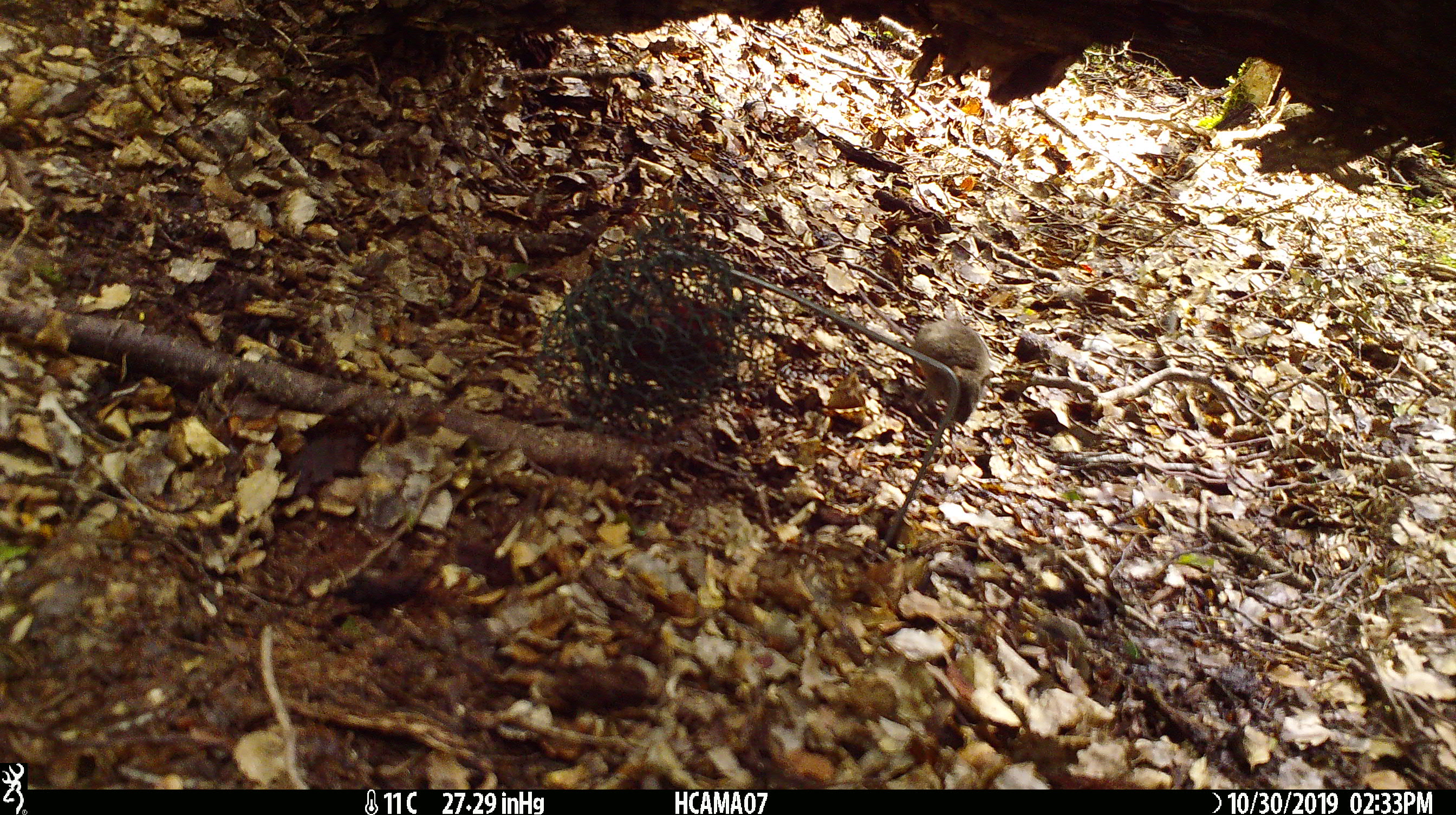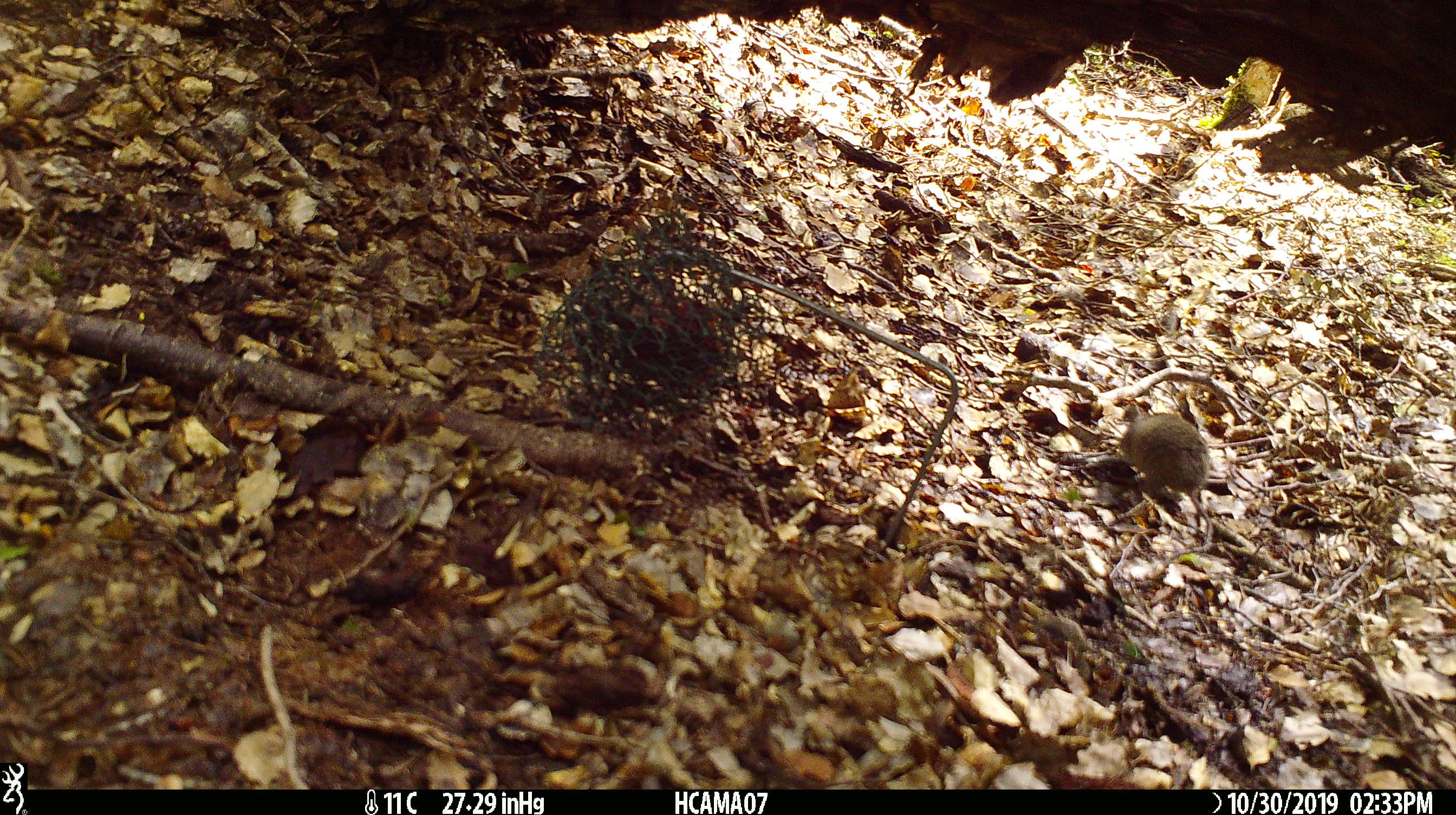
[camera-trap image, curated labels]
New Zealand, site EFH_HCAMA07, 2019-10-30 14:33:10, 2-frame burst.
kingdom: Animalia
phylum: Chordata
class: Mammalia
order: Rodentia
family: Muridae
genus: Mus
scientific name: Mus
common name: mouse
Mouse (Mus).